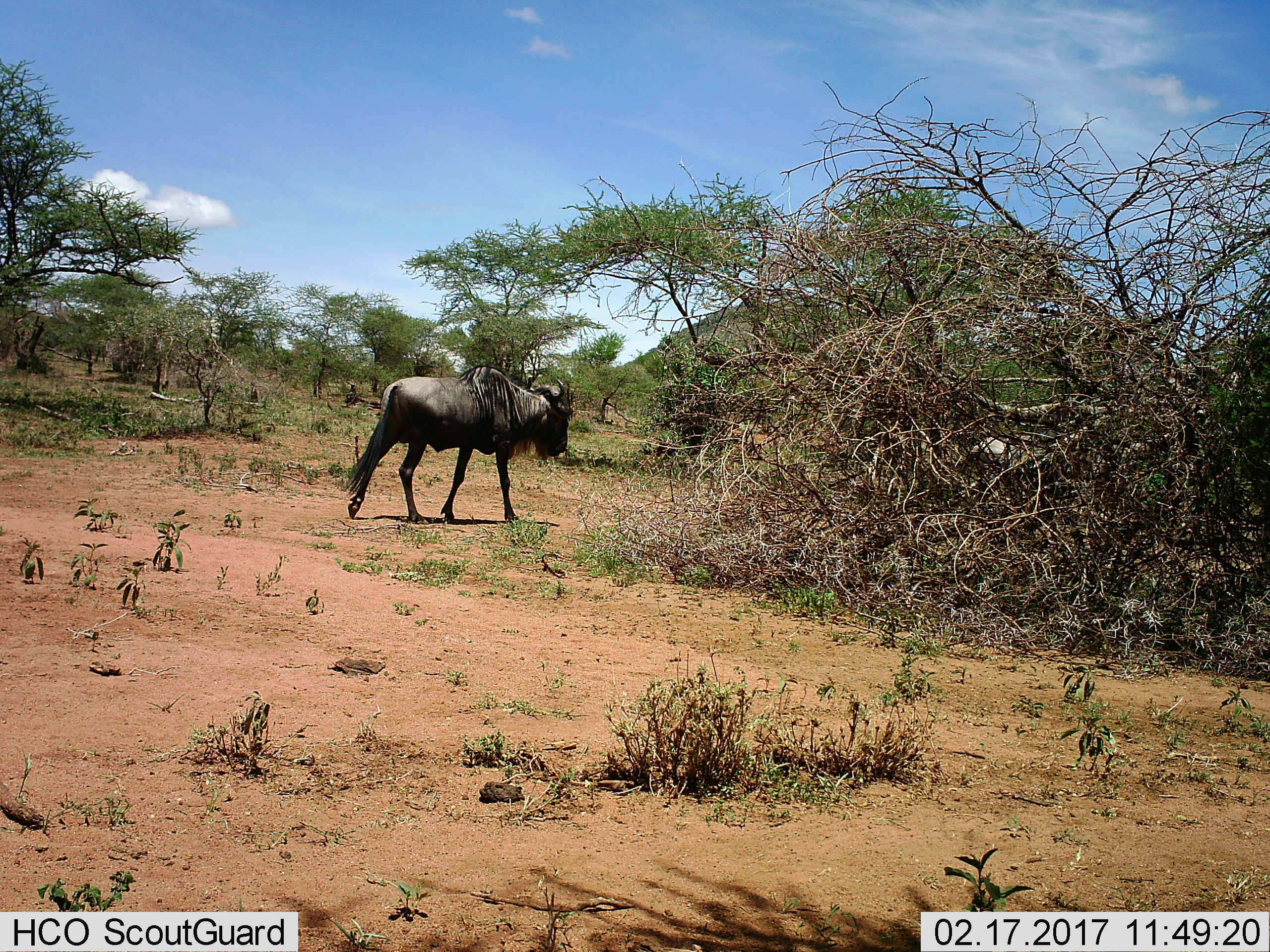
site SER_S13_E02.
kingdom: Animalia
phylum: Chordata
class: Mammalia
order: Artiodactyla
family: Bovidae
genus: Connochaetes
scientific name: Connochaetes taurinus taurinus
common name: blue wildebeest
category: wildebeestblue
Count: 1.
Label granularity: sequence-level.